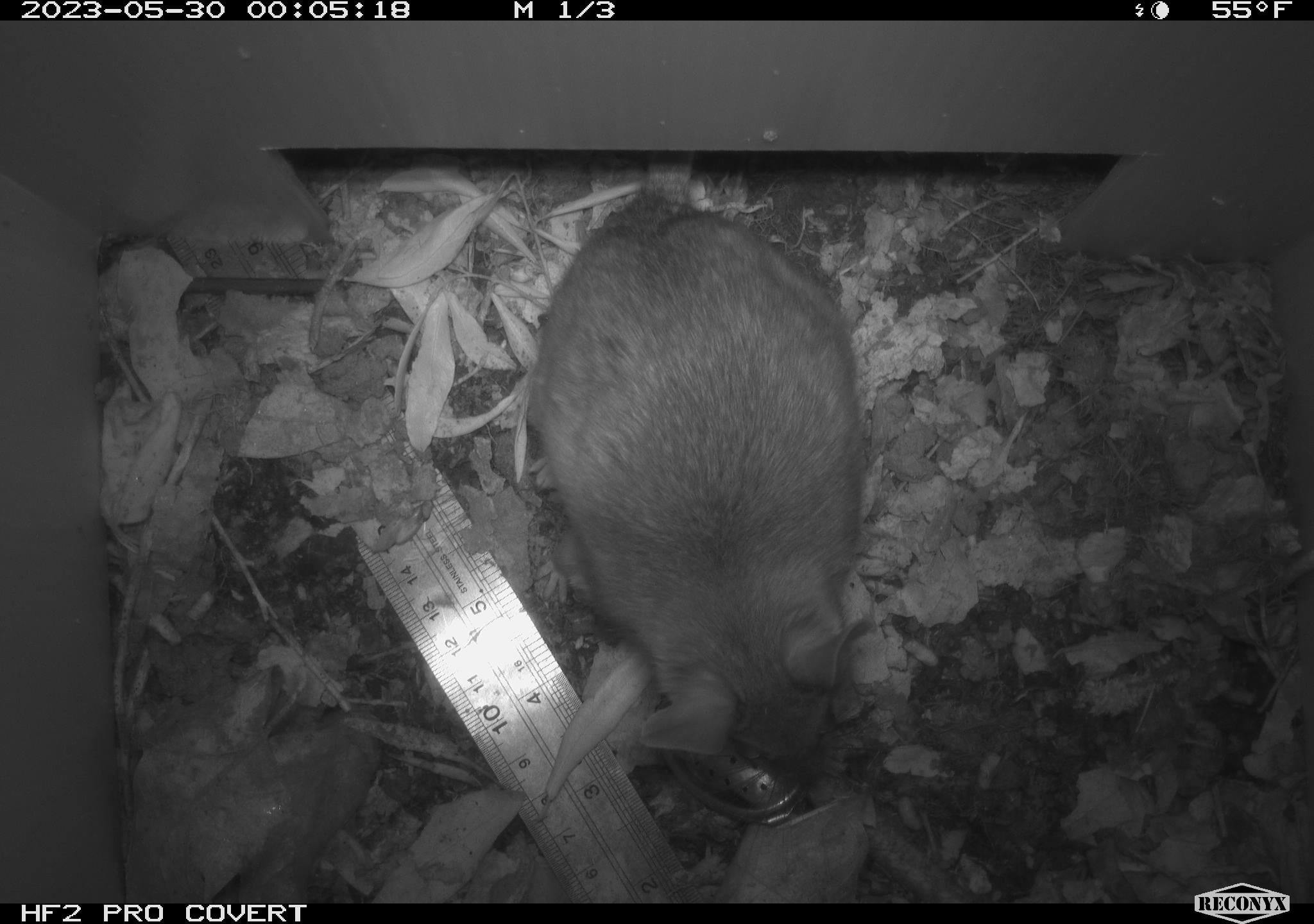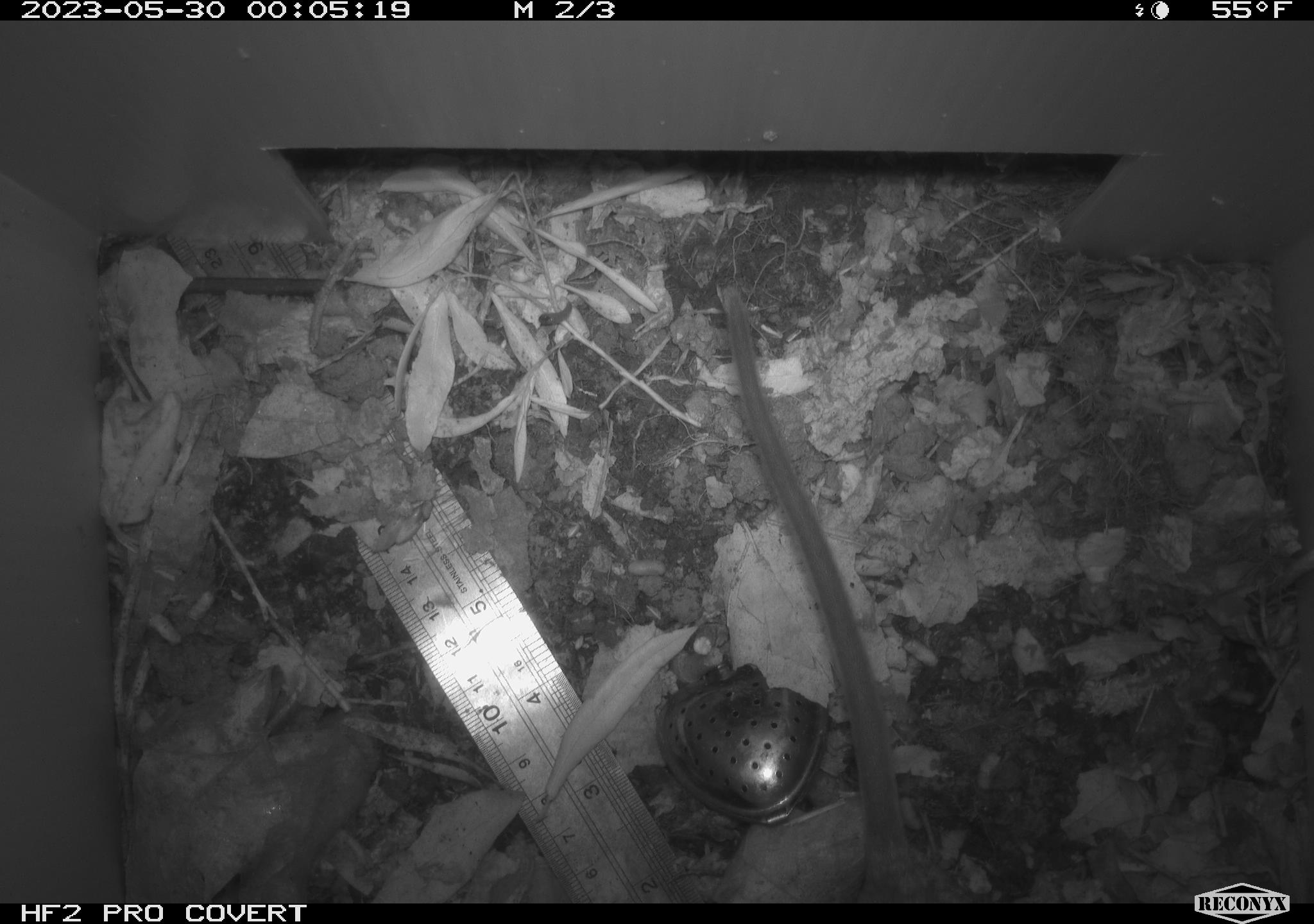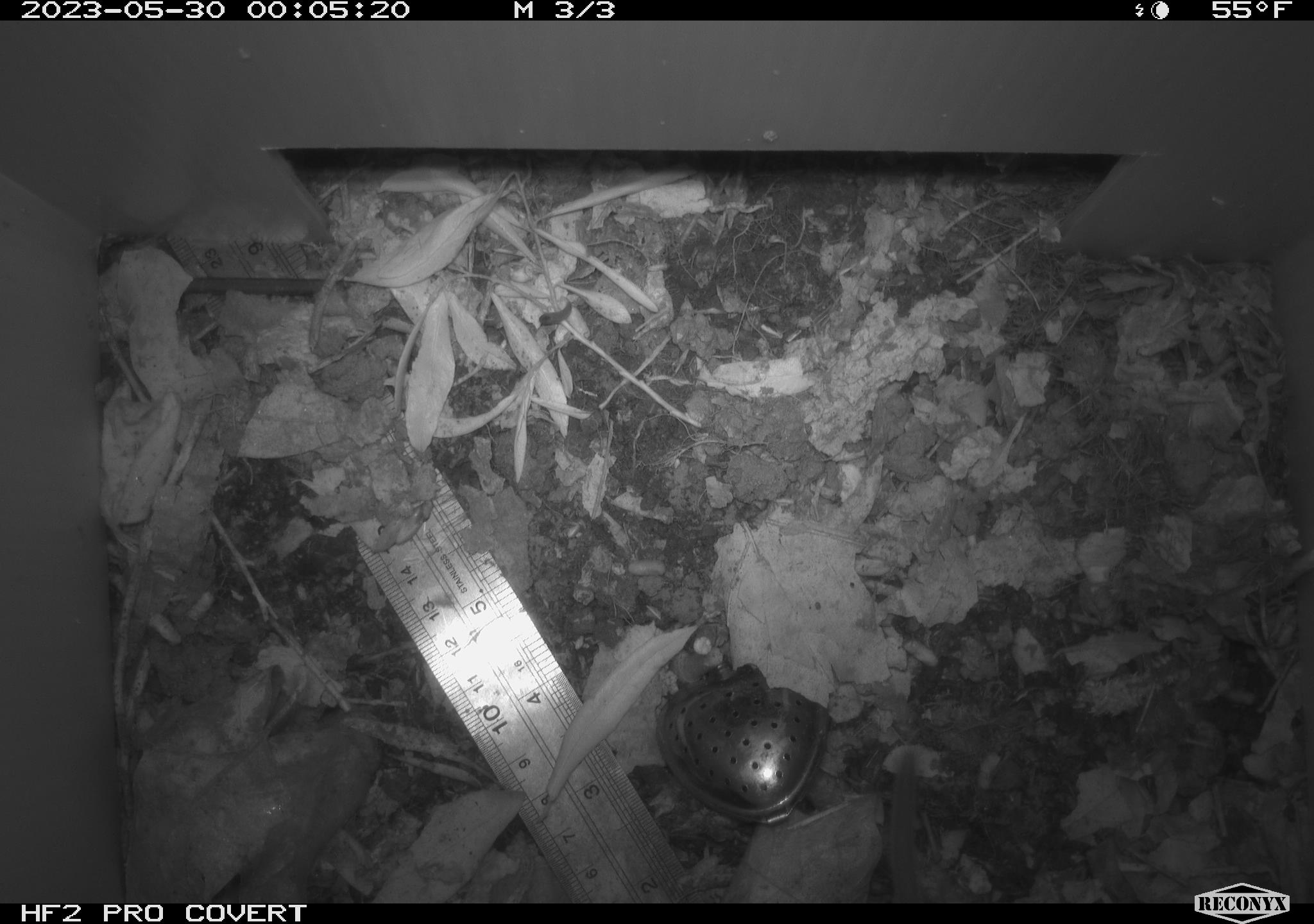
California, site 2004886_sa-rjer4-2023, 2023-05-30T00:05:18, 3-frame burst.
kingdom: Animalia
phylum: Chordata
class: Mammalia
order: Rodentia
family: Cricetidae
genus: Neotoma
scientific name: Neotoma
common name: pack rat or woodrat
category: neotoma species